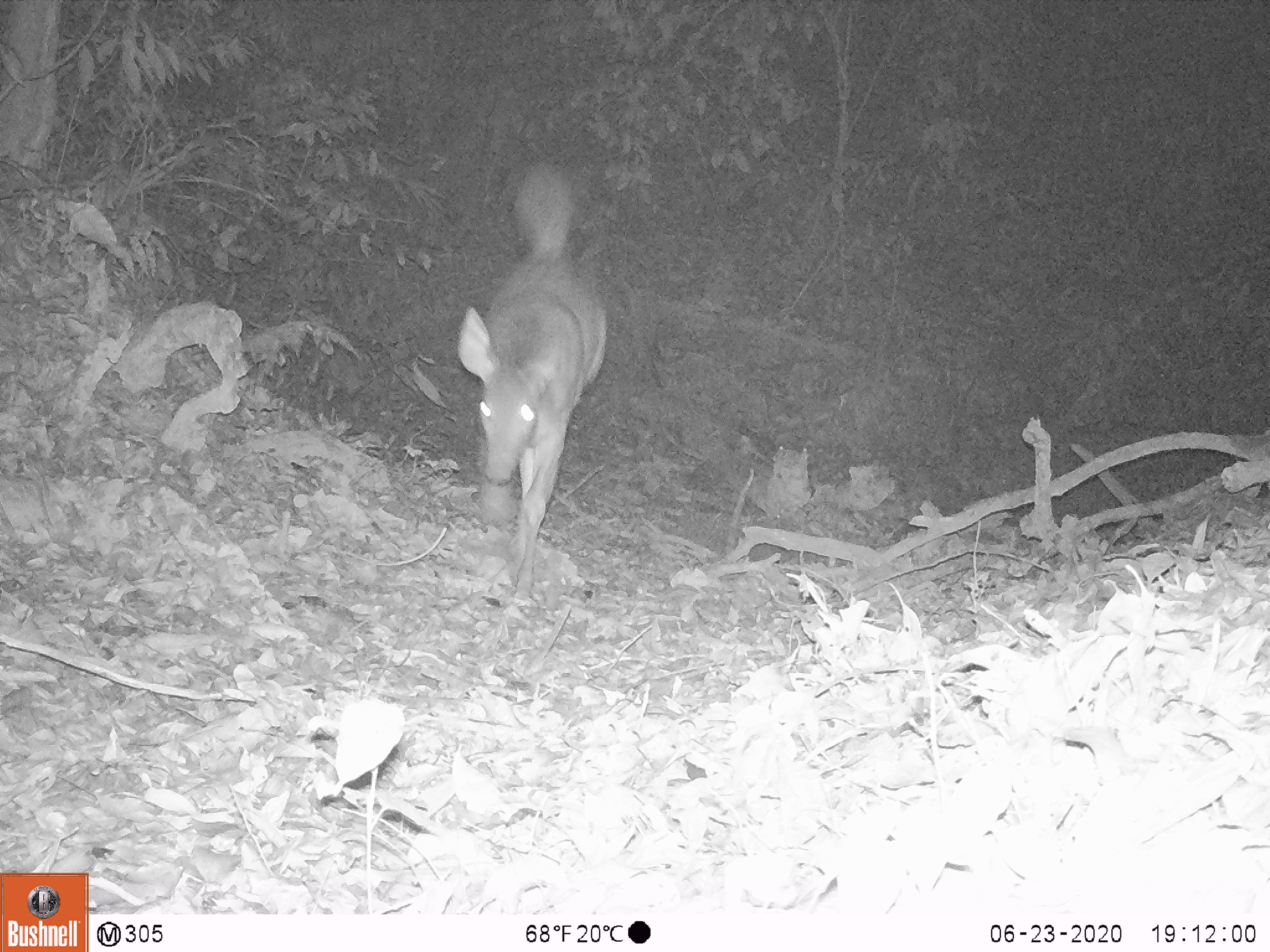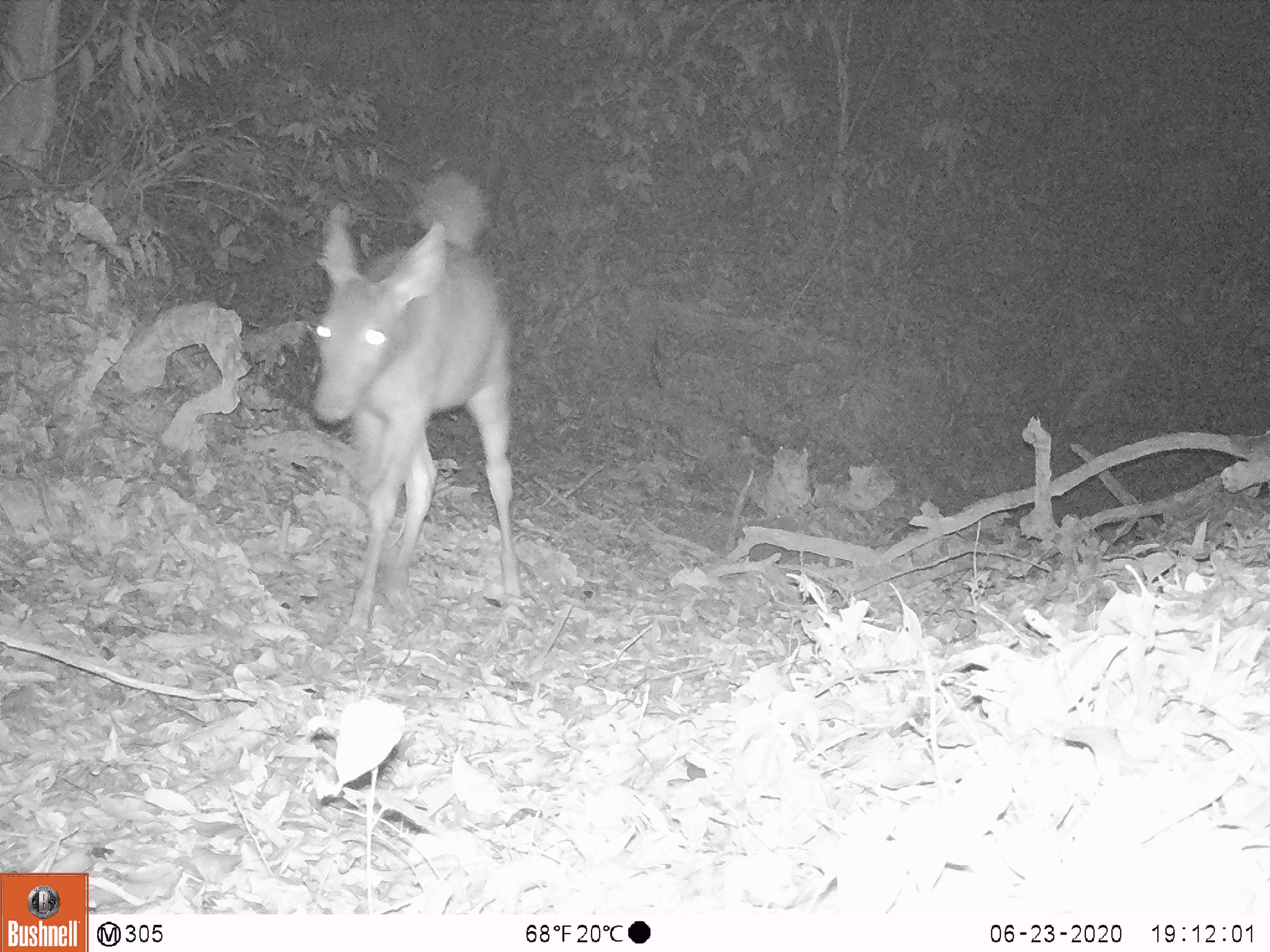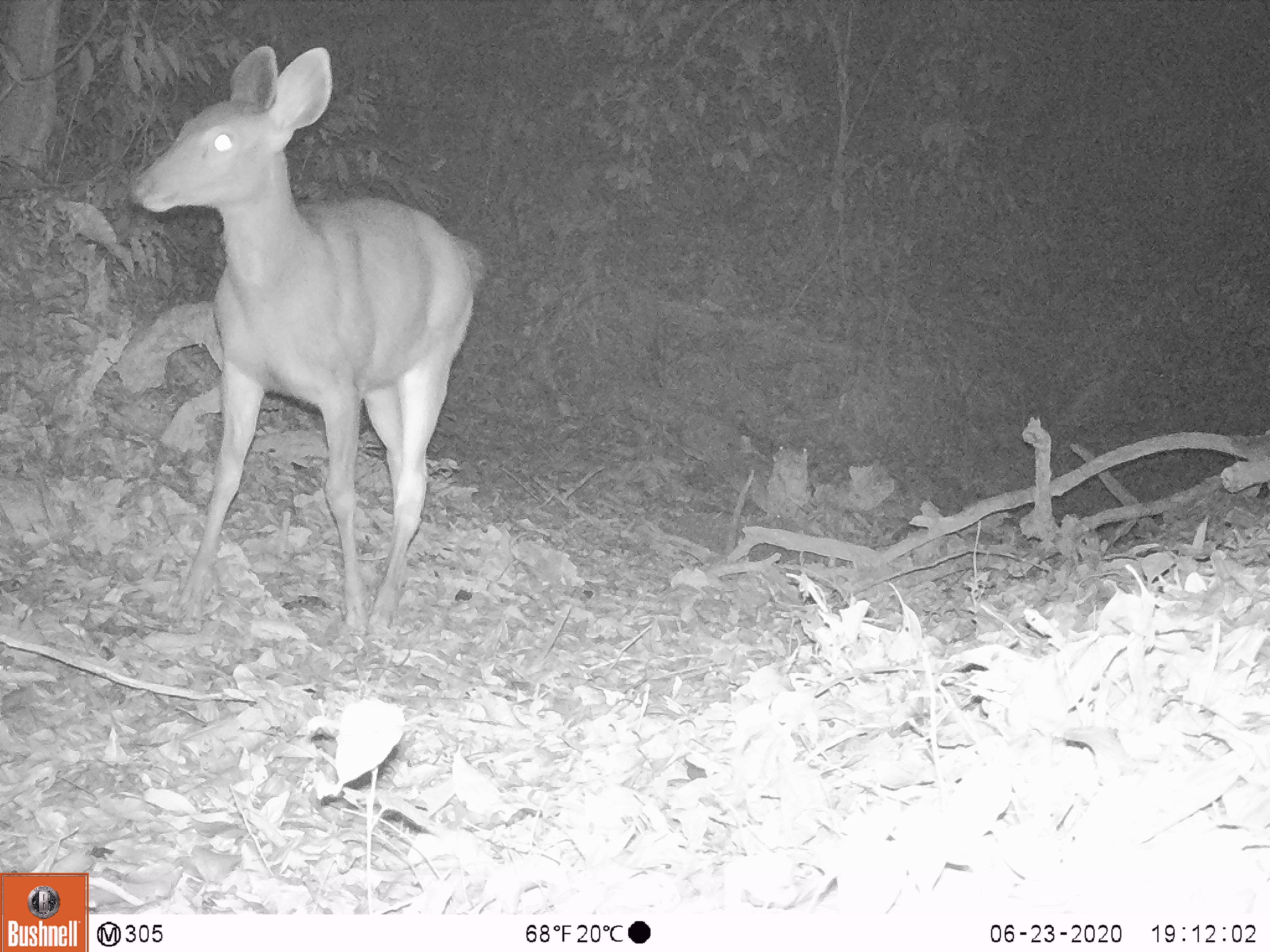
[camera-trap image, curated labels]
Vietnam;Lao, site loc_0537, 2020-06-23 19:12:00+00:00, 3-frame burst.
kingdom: Animalia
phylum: Chordata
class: Mammalia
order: Artiodactyla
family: Cervidae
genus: Rusa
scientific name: Rusa unicolor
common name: sambar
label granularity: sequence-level